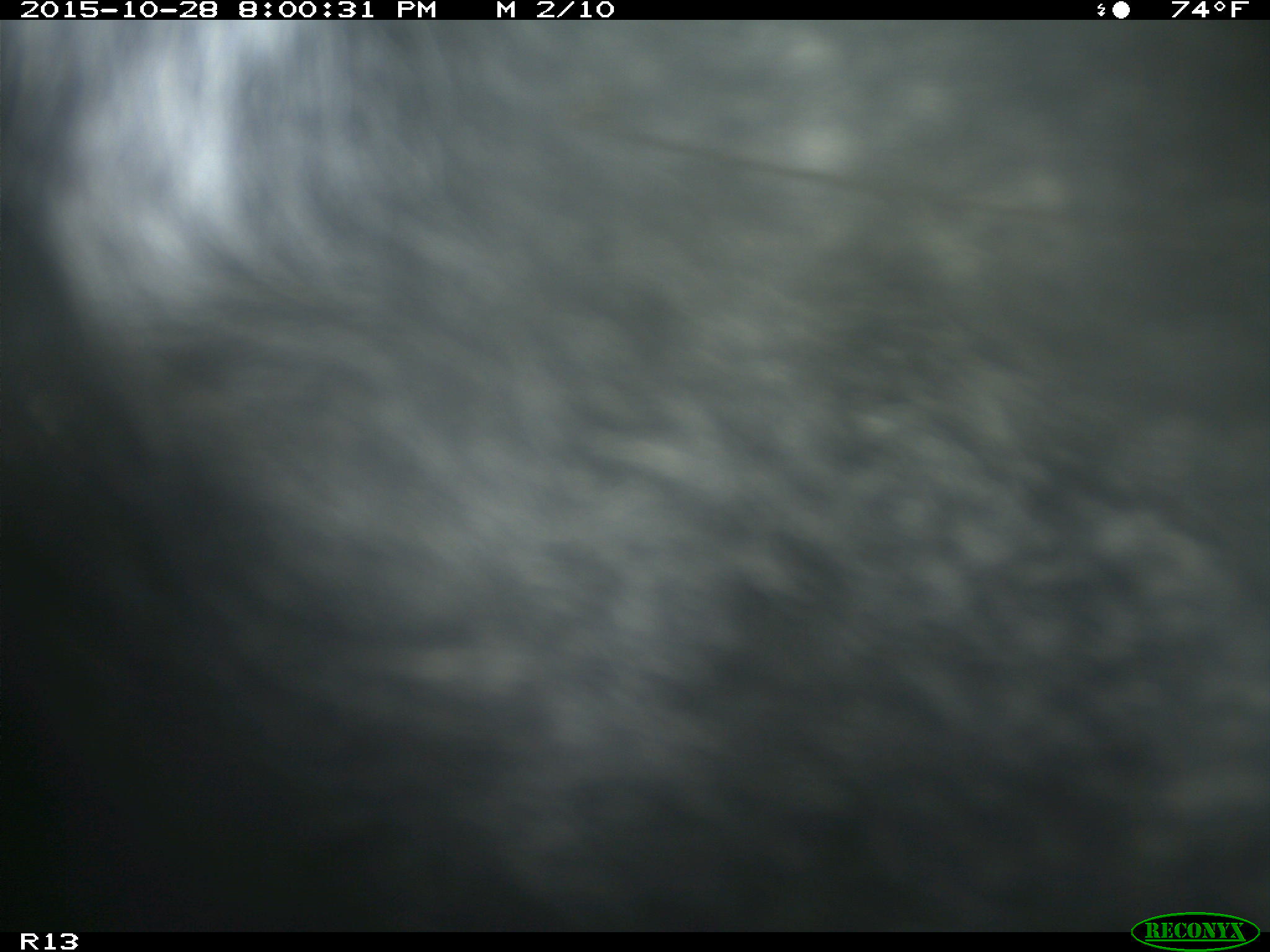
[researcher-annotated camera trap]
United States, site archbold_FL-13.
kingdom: Animalia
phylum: Chordata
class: Mammalia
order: Artiodactyla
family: Bovidae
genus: Bos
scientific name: Bos taurus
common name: domestic cow